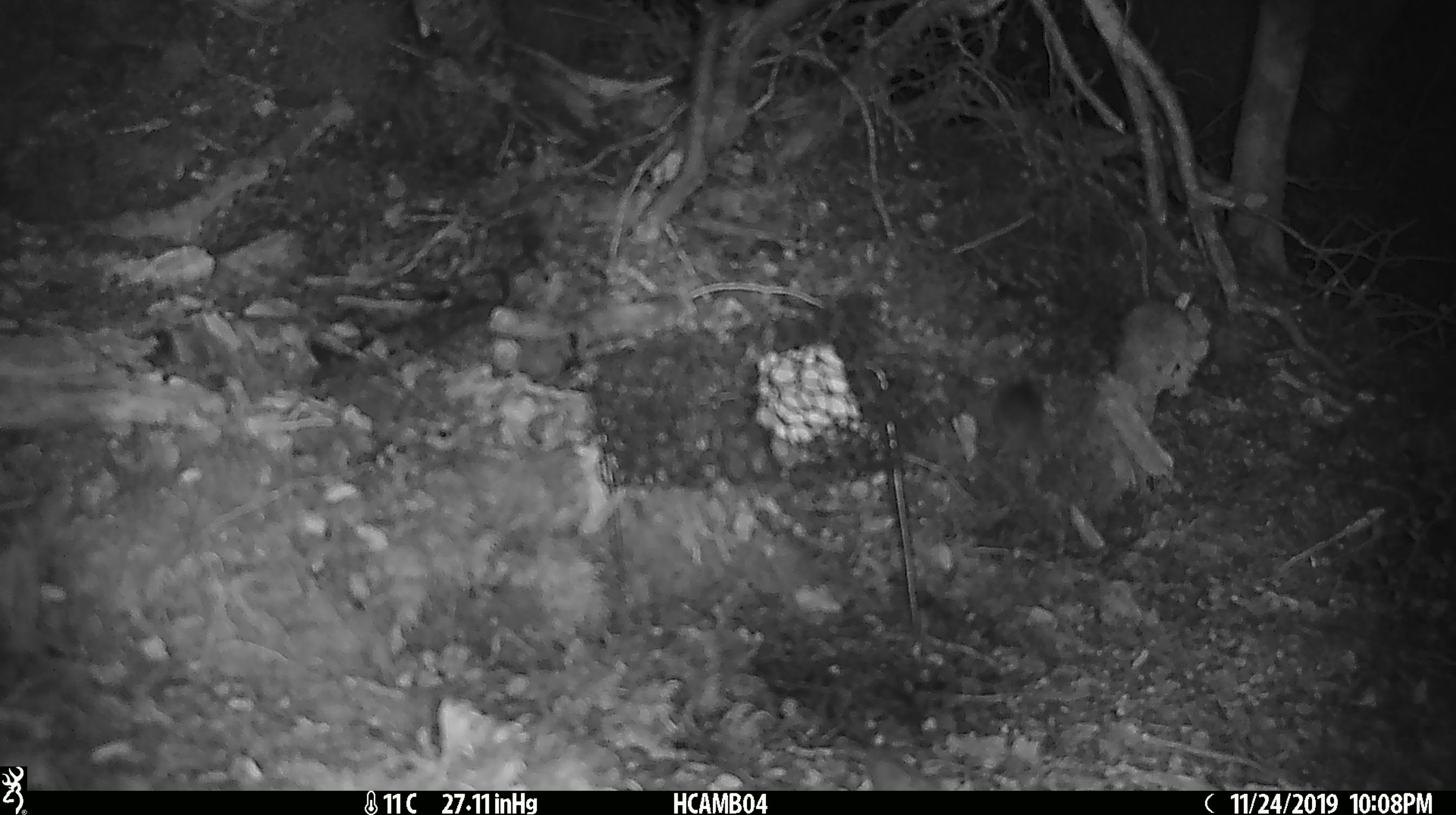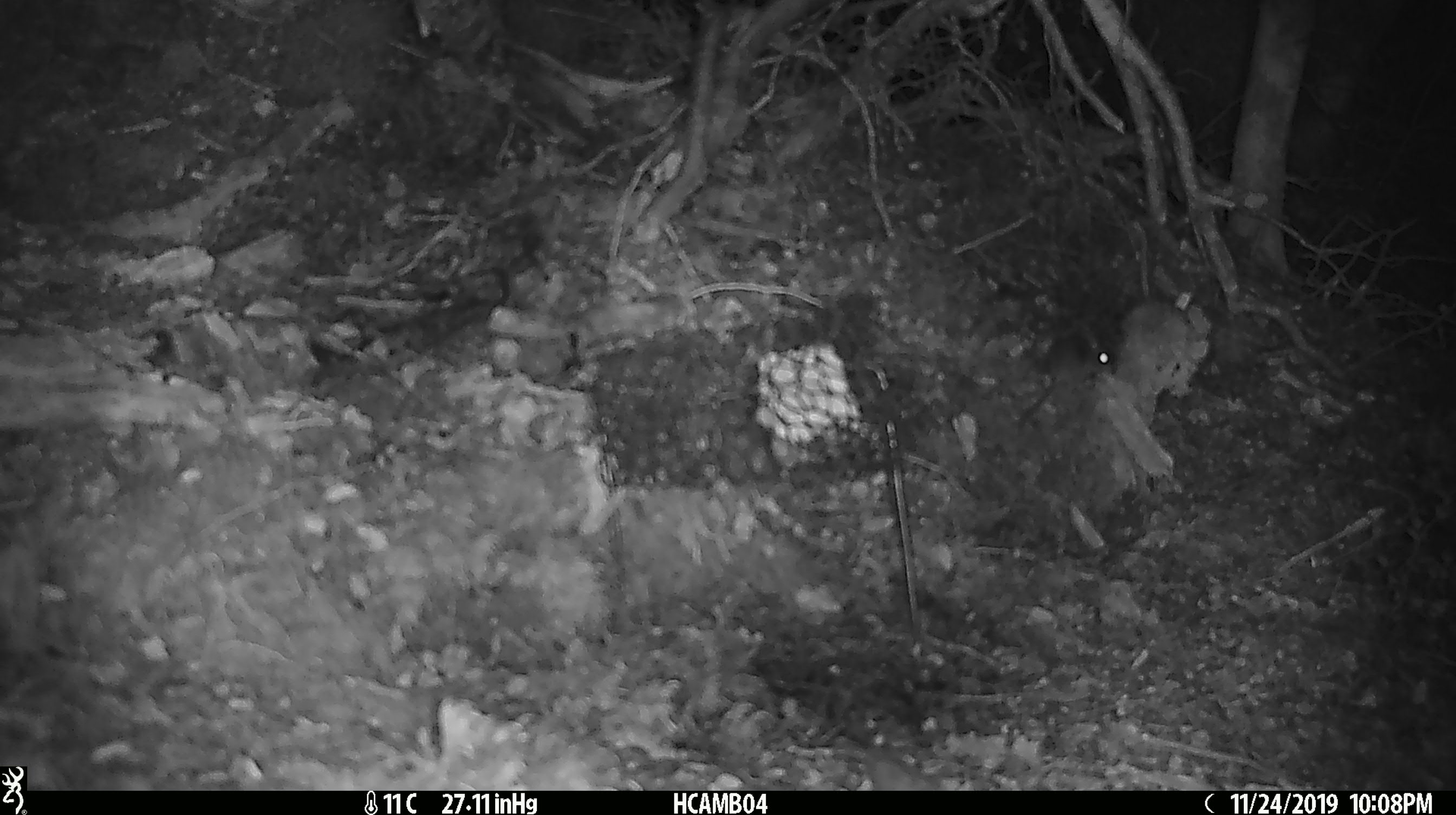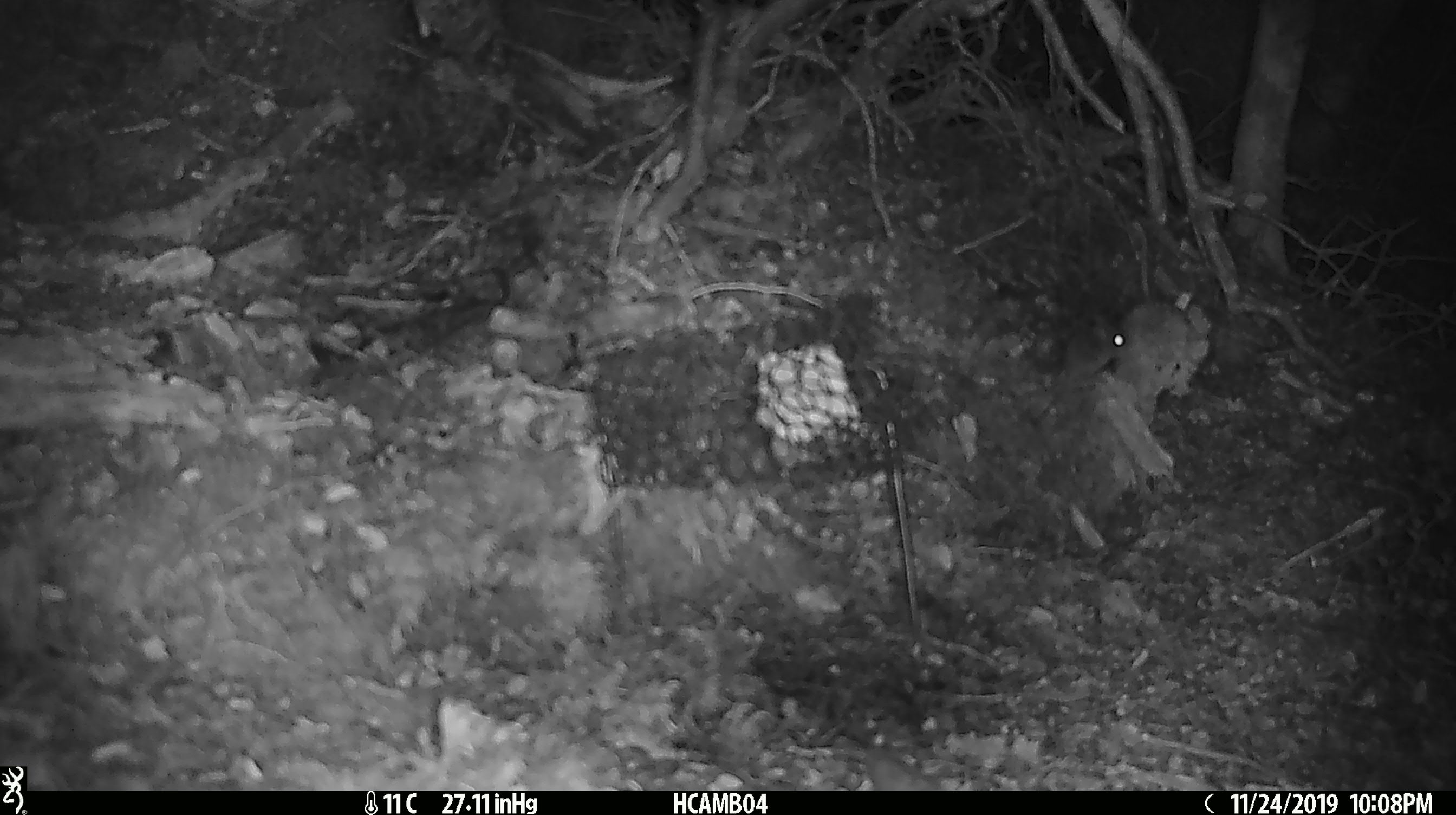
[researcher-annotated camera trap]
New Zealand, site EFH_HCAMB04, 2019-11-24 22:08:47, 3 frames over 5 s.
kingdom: Animalia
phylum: Chordata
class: Mammalia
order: Rodentia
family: Muridae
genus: Mus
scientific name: Mus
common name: mouse